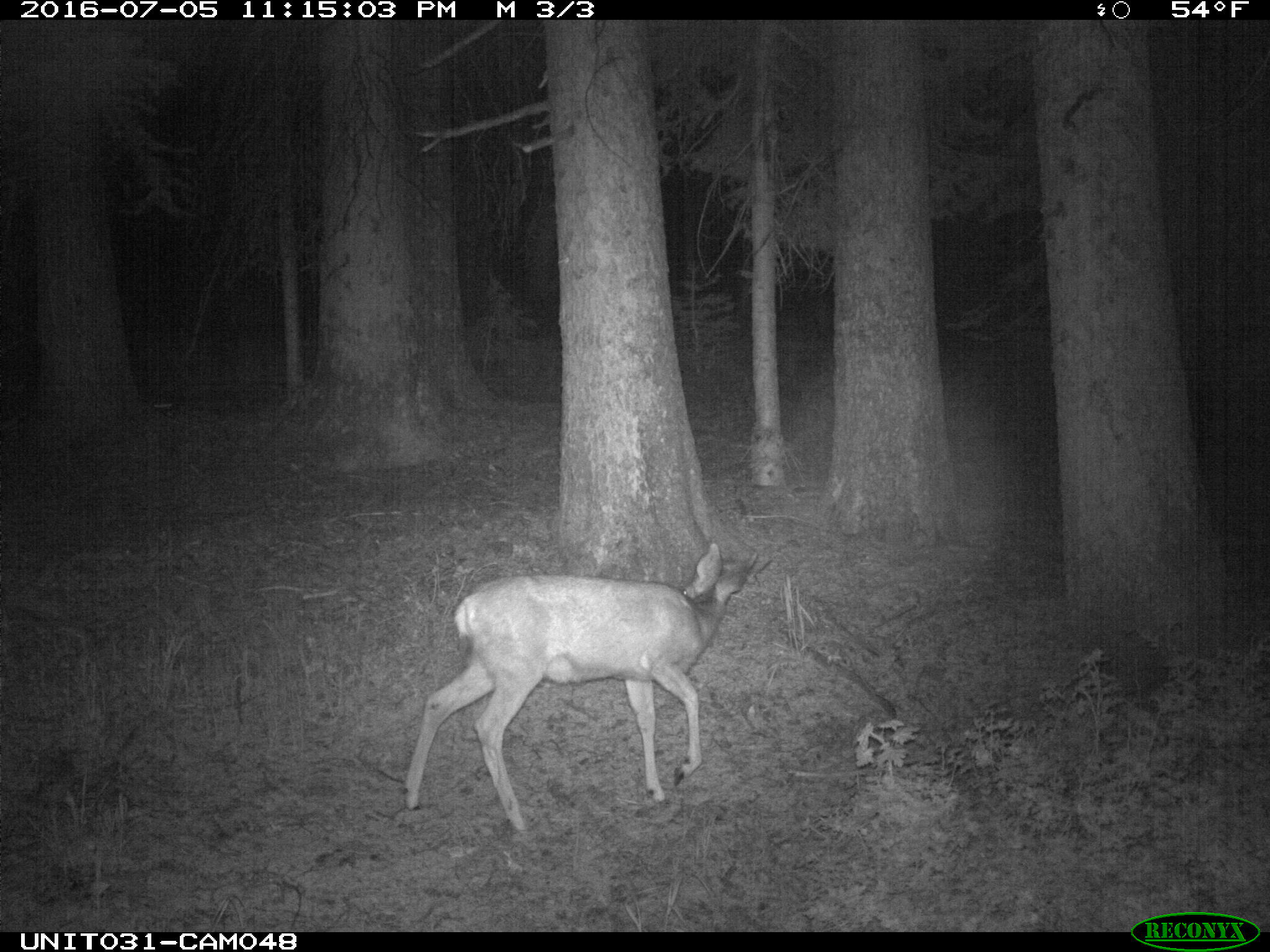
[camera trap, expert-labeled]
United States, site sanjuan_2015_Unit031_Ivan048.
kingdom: Animalia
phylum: Chordata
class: Mammalia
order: Artiodactyla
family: Cervidae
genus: Odocoileus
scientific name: Odocoileus hemionus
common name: mule deer